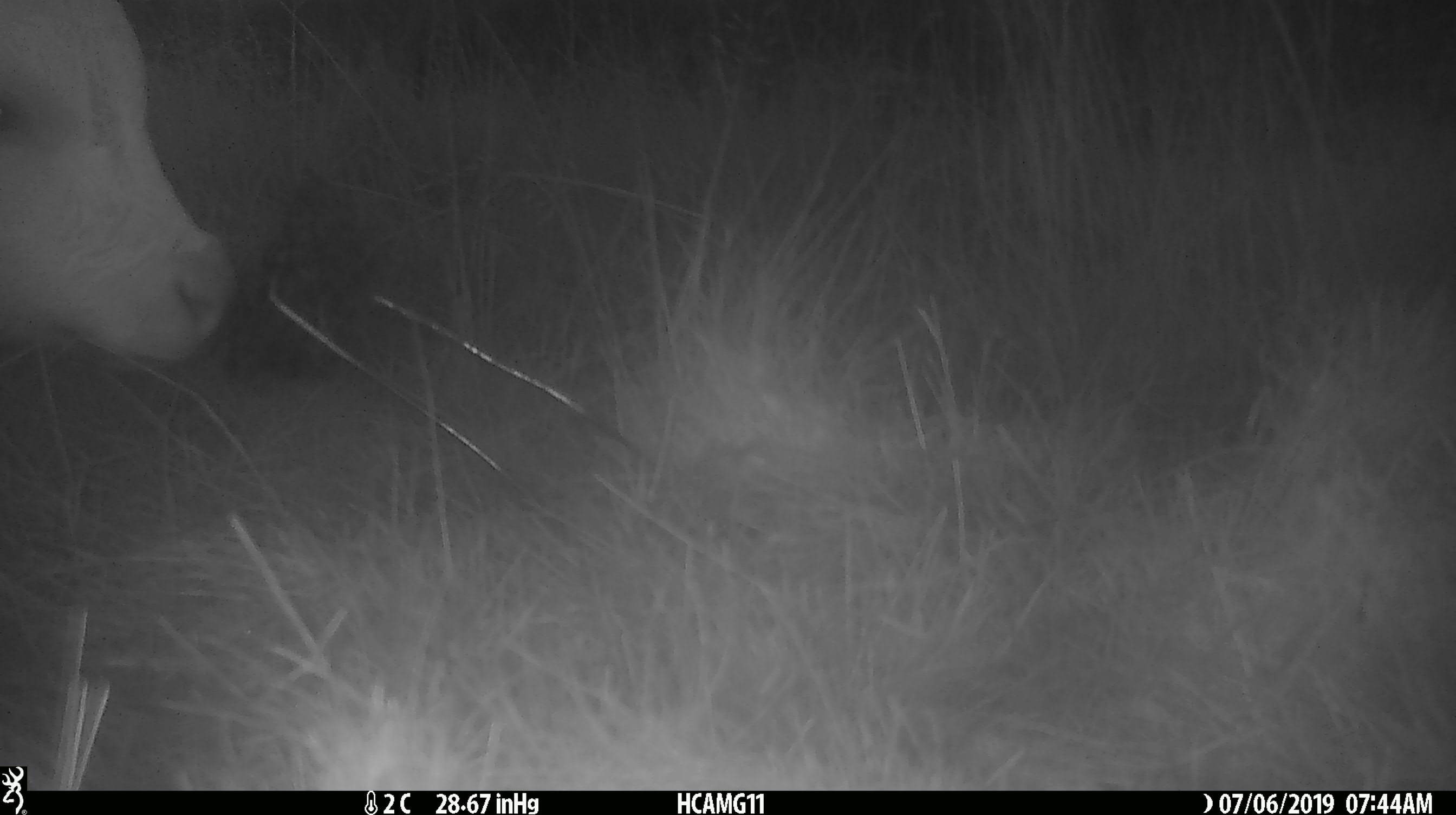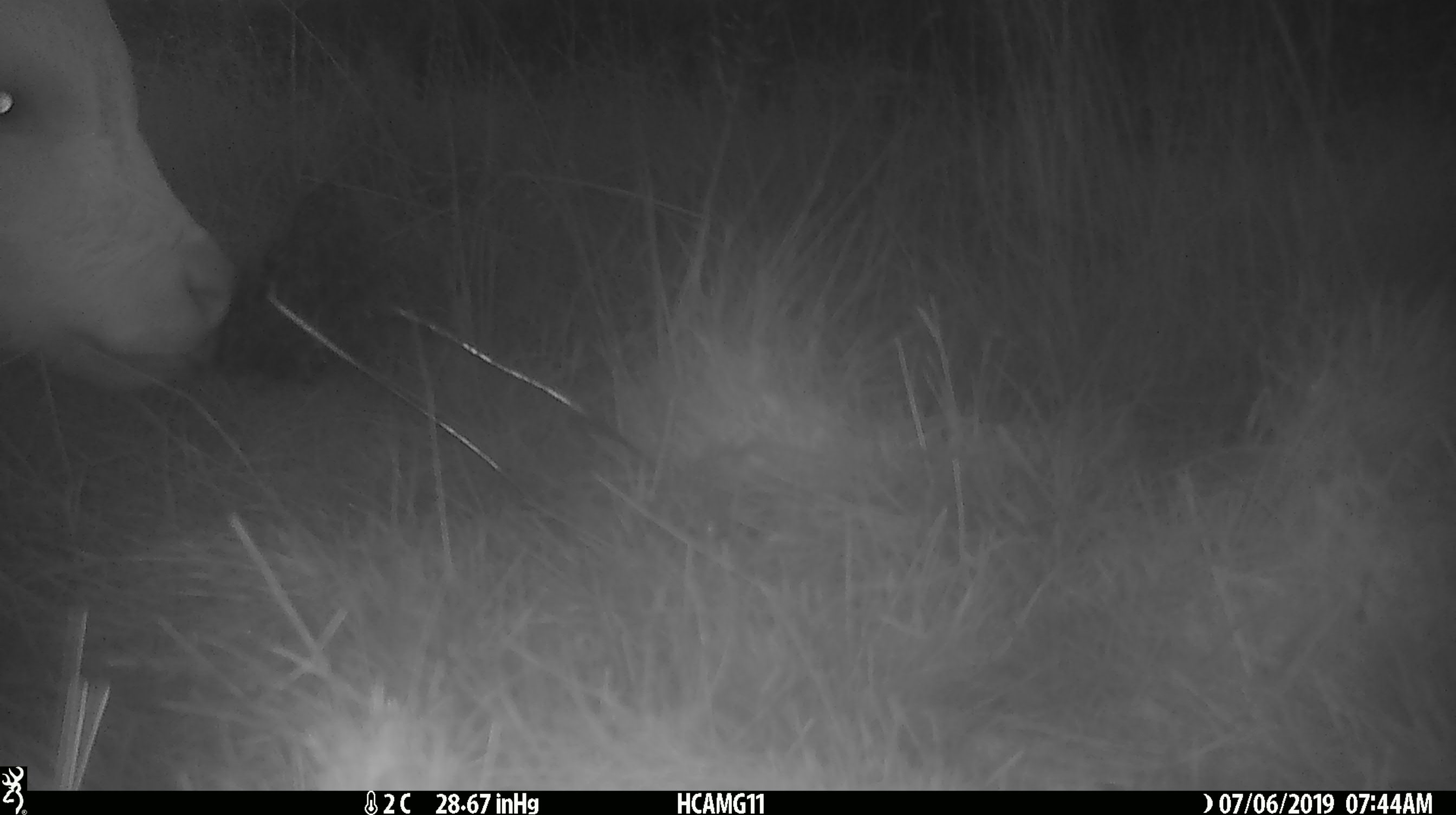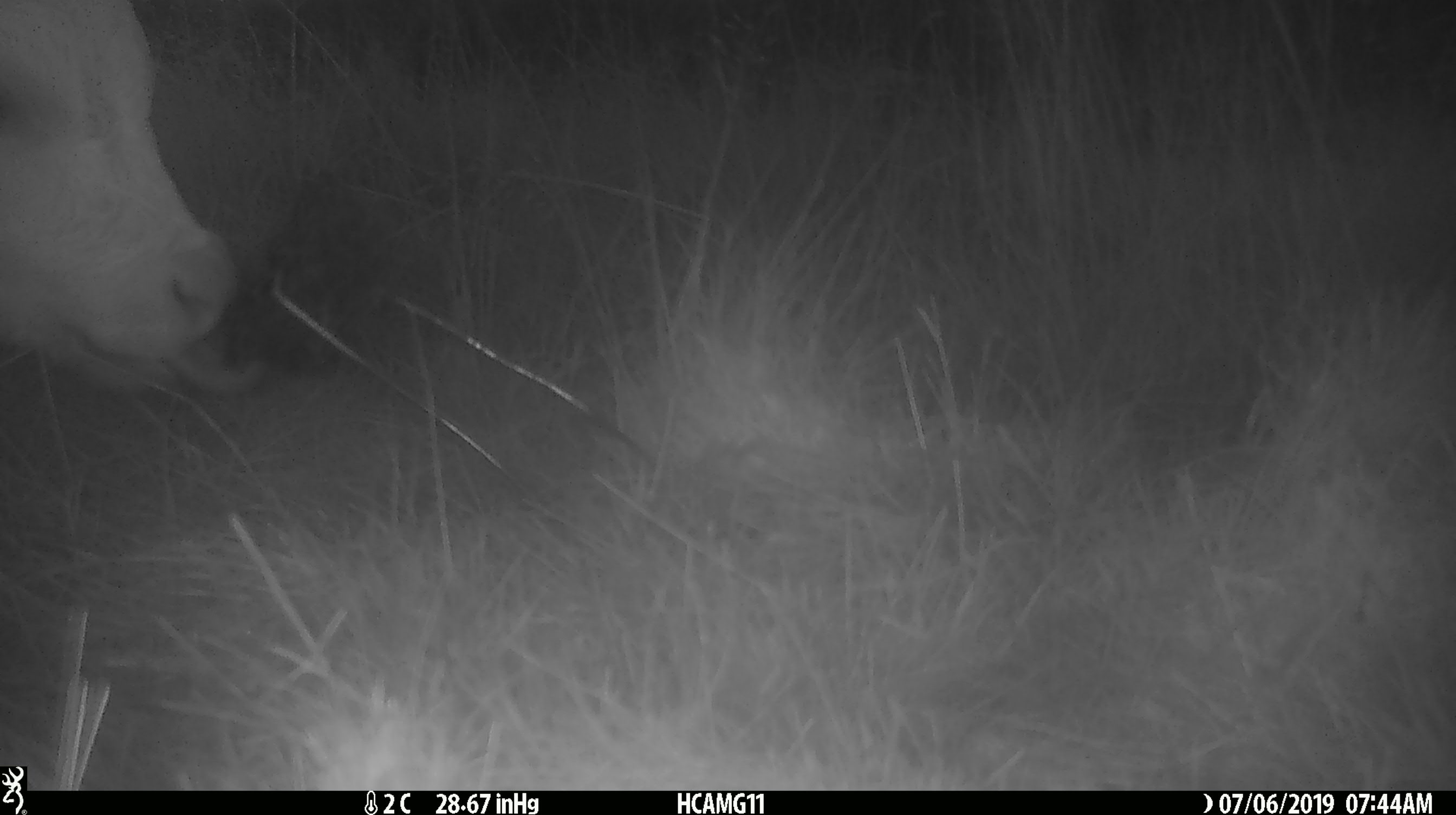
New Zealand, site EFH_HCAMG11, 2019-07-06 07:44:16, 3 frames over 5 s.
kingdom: Animalia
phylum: Chordata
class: Mammalia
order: Artiodactyla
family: Bovidae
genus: Bos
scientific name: Bos taurus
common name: domestic cow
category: cow